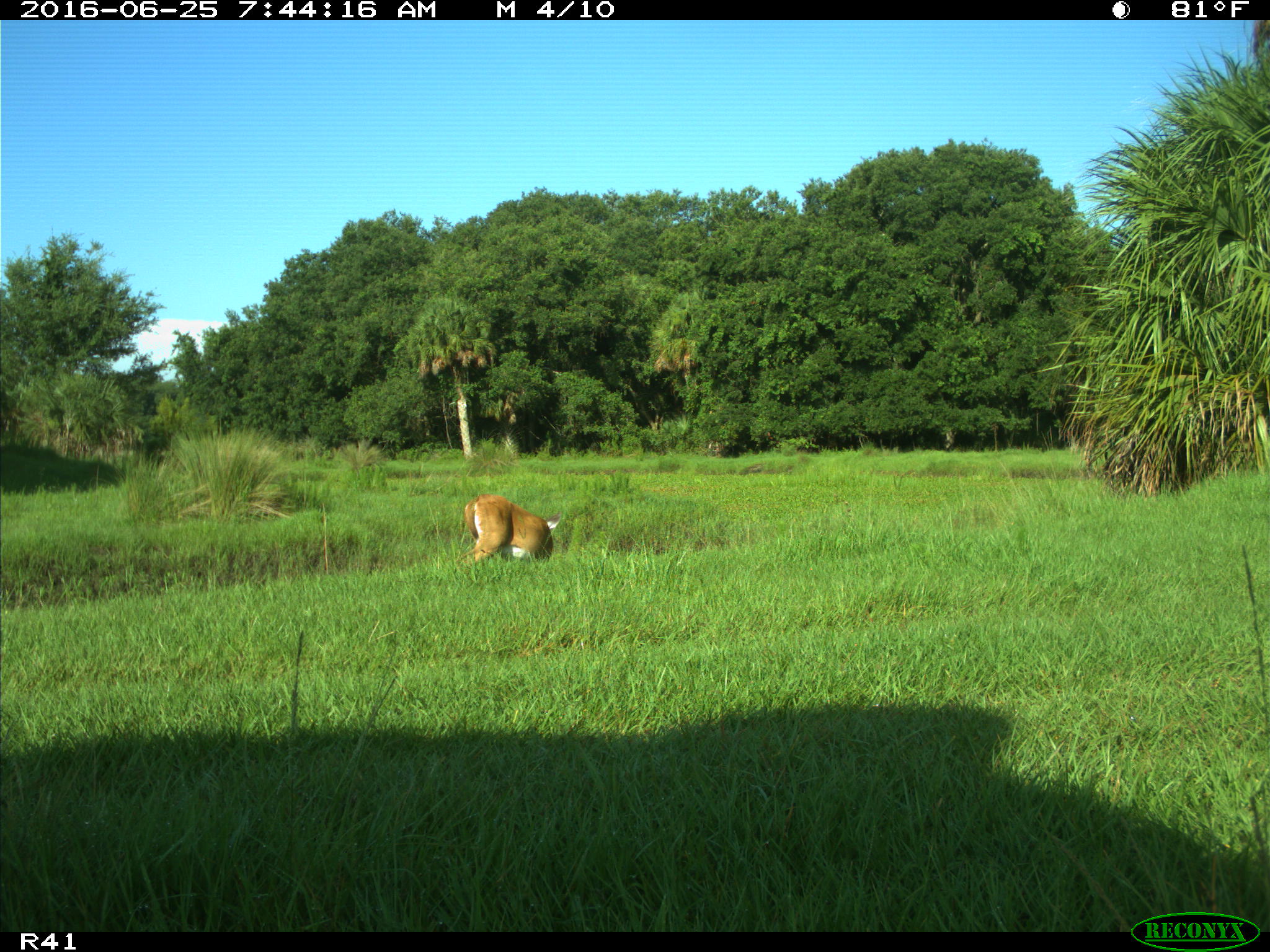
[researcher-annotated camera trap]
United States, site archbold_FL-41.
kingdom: Animalia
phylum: Chordata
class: Mammalia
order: Artiodactyla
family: Cervidae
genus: Odocoileus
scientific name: Odocoileus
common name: deer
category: unidentified deer